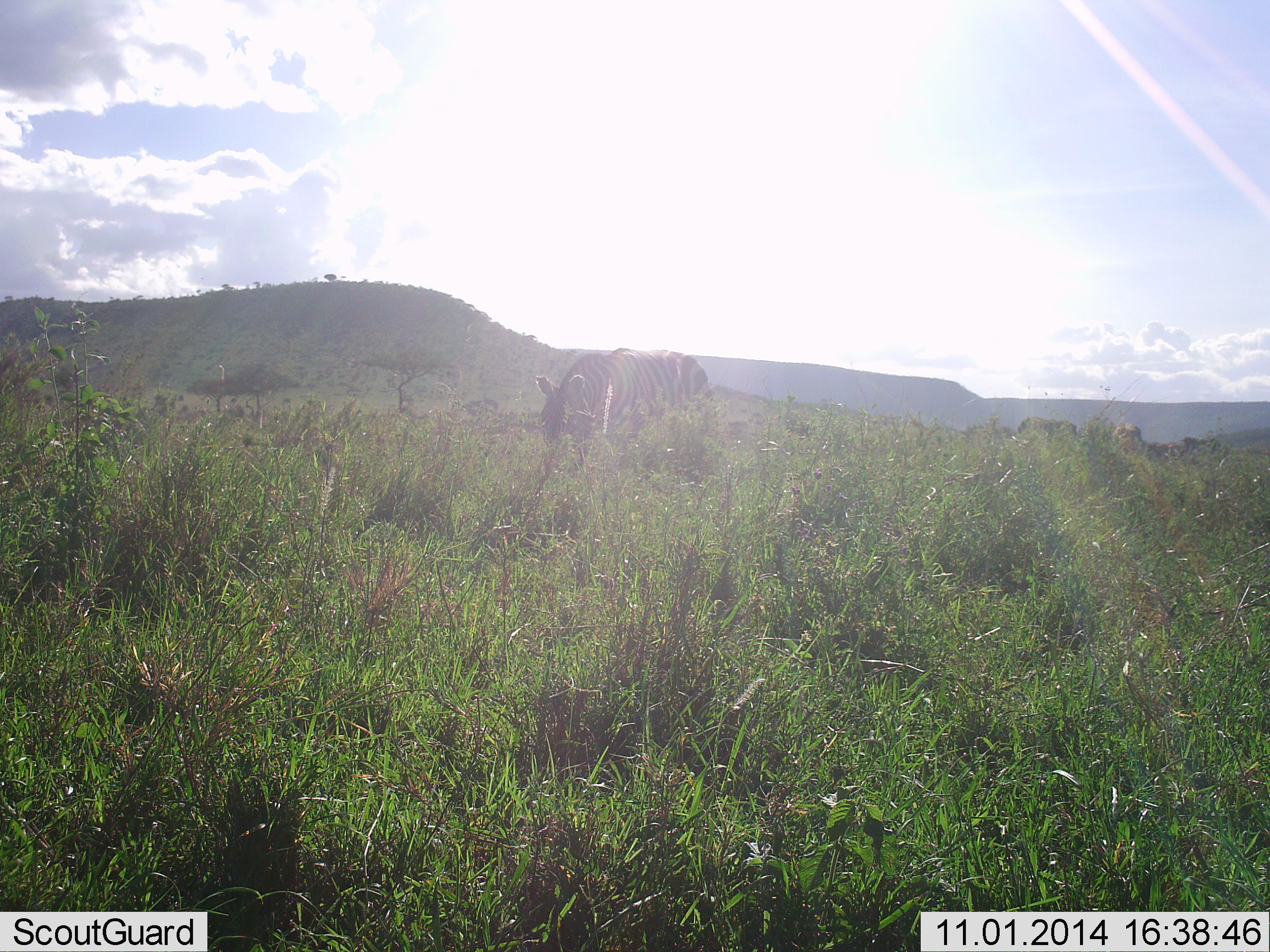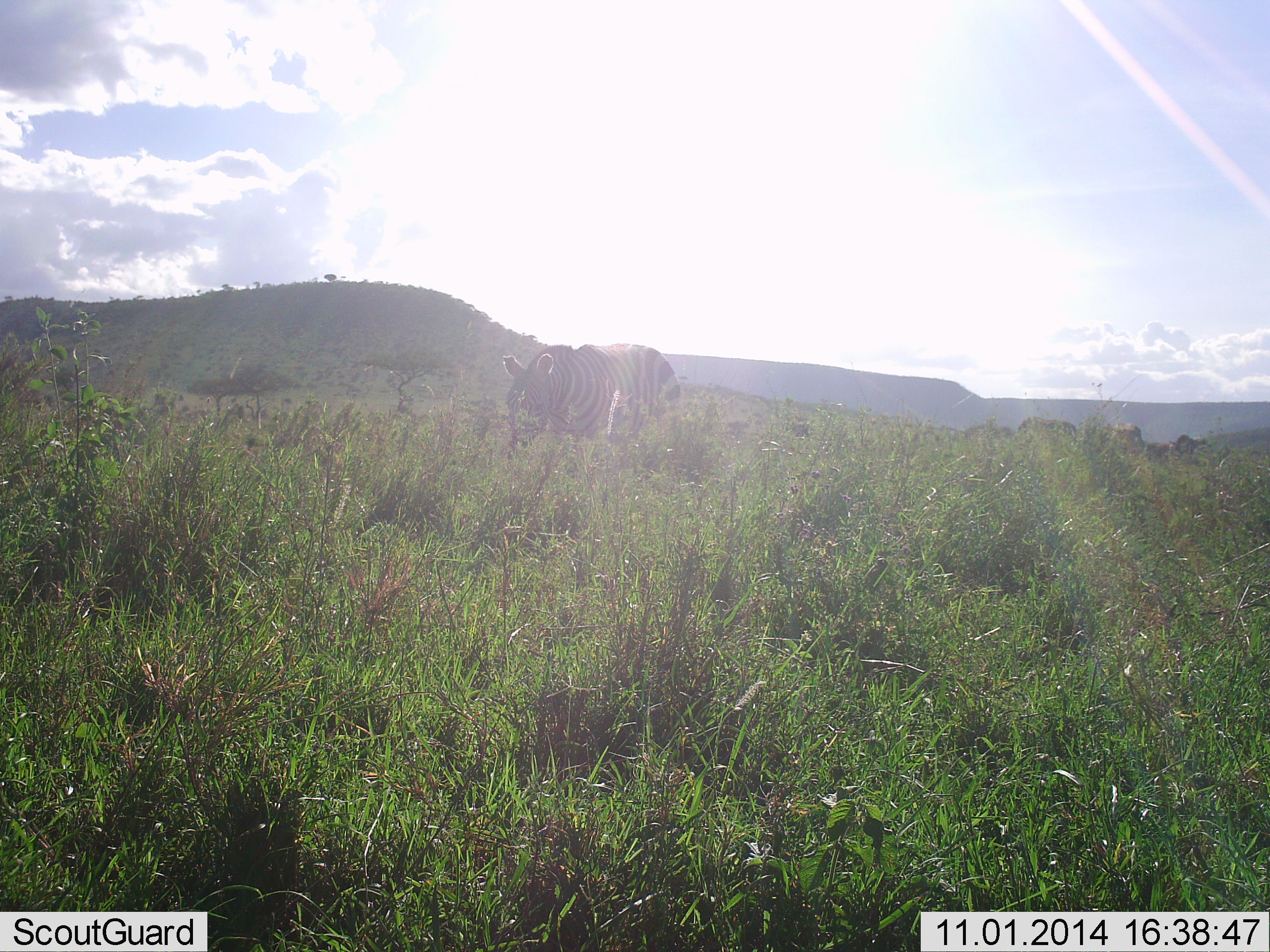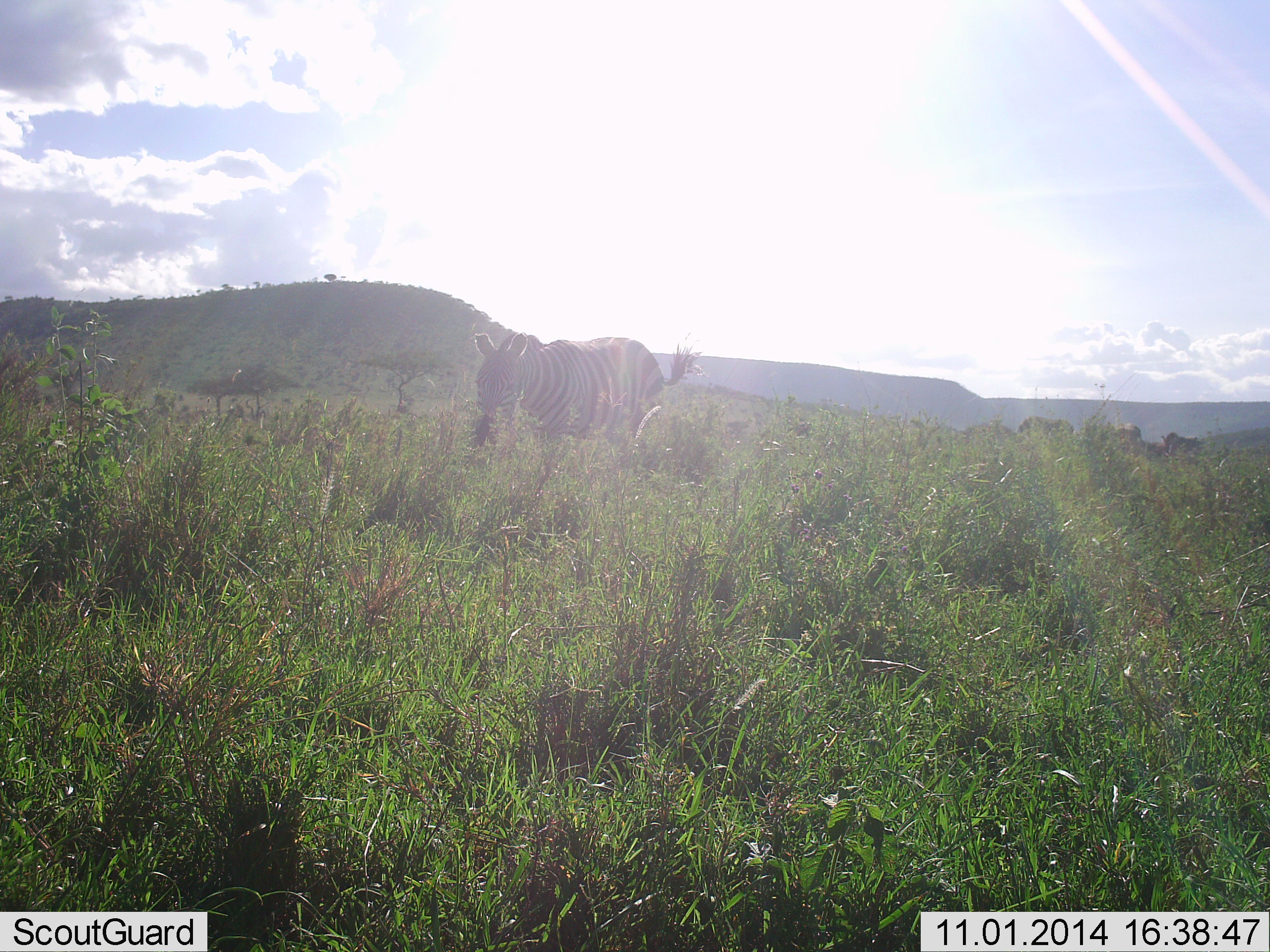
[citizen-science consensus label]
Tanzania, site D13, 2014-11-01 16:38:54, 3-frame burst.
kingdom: Animalia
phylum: Chordata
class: Mammalia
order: Perissodactyla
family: Equidae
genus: Equus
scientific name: Equus quagga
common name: plains zebra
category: zebra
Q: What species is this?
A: Zebra (plains zebra) (Equus quagga).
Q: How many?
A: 1.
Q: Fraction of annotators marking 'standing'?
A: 40%.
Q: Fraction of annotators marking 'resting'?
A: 10%.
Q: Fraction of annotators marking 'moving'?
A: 60%.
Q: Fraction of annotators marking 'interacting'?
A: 0%.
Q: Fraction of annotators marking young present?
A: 0%.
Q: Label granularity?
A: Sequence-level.